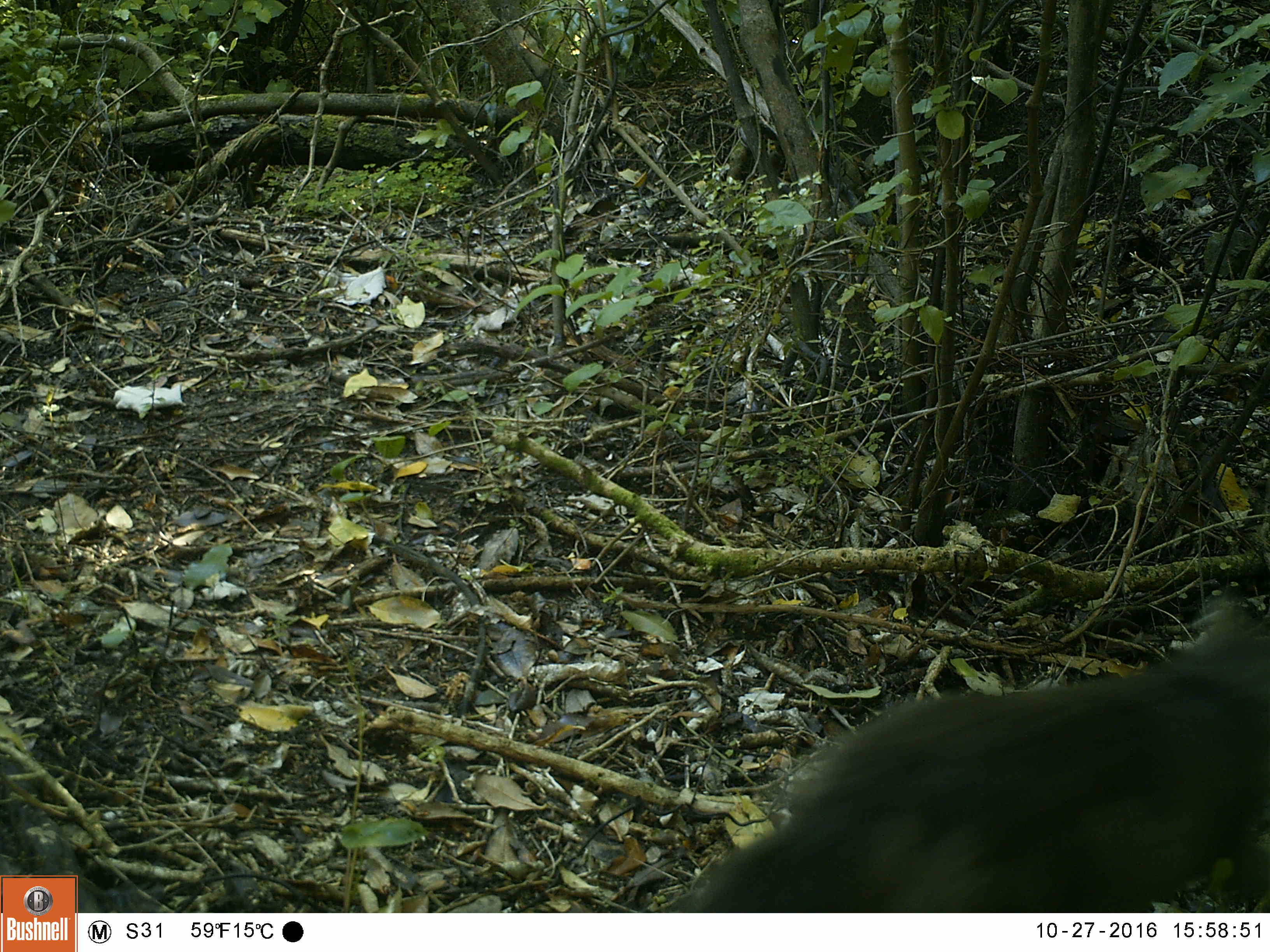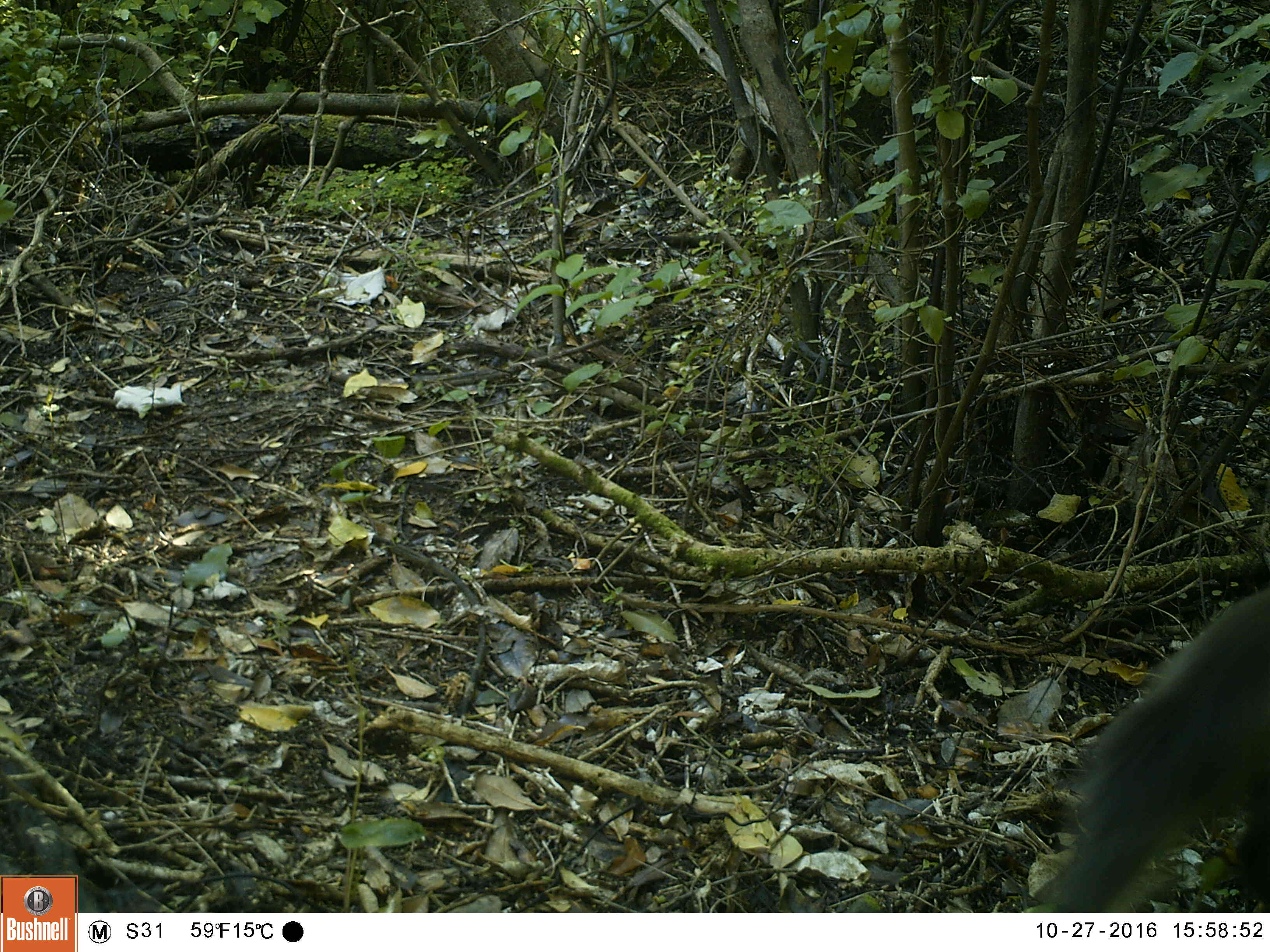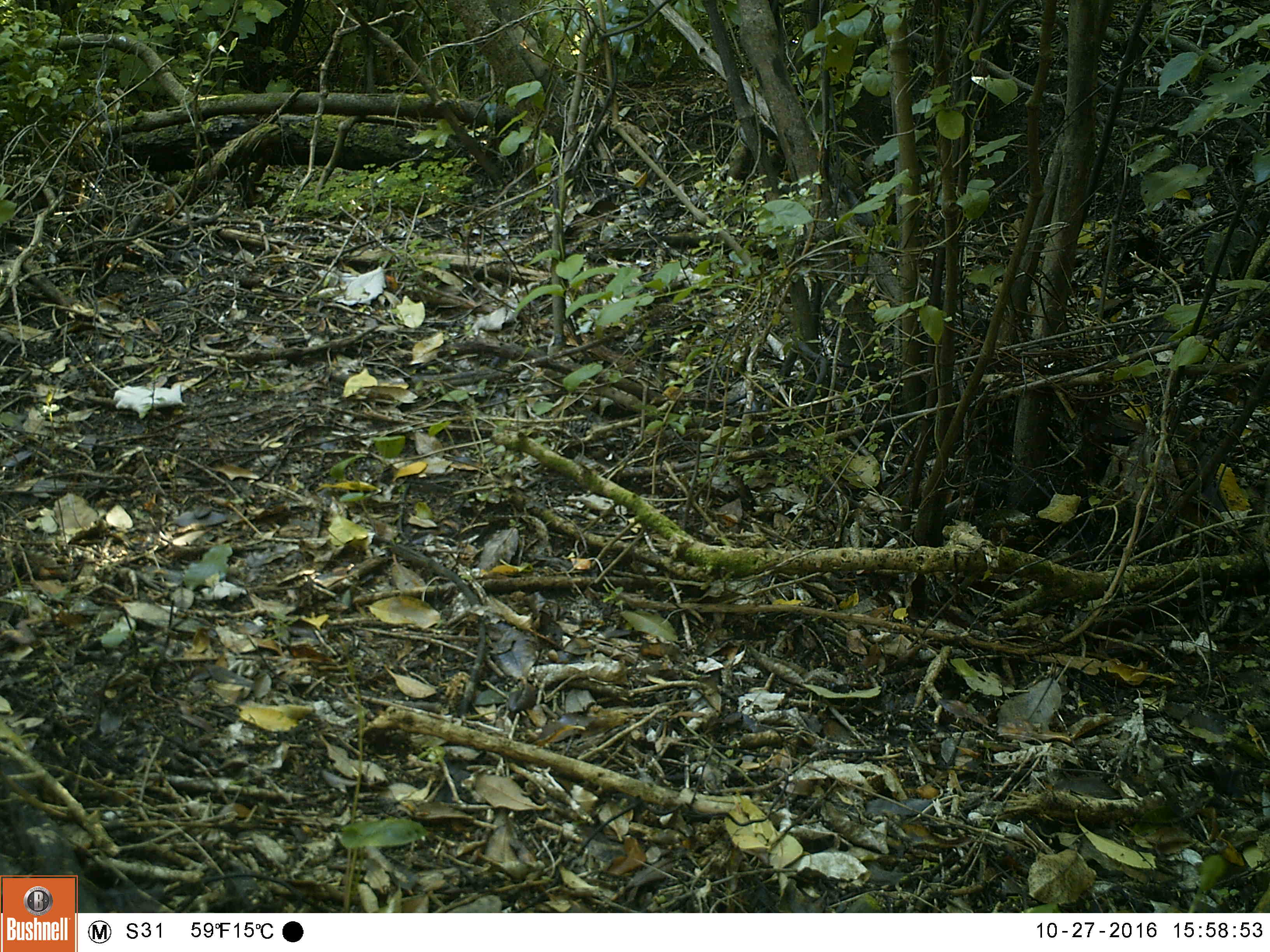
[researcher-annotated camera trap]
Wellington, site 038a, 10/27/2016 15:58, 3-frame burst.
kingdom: Animalia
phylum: Chordata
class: Mammalia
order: Carnivora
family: Felidae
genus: Felis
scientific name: Felis catus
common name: cat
Cat (Felis catus).